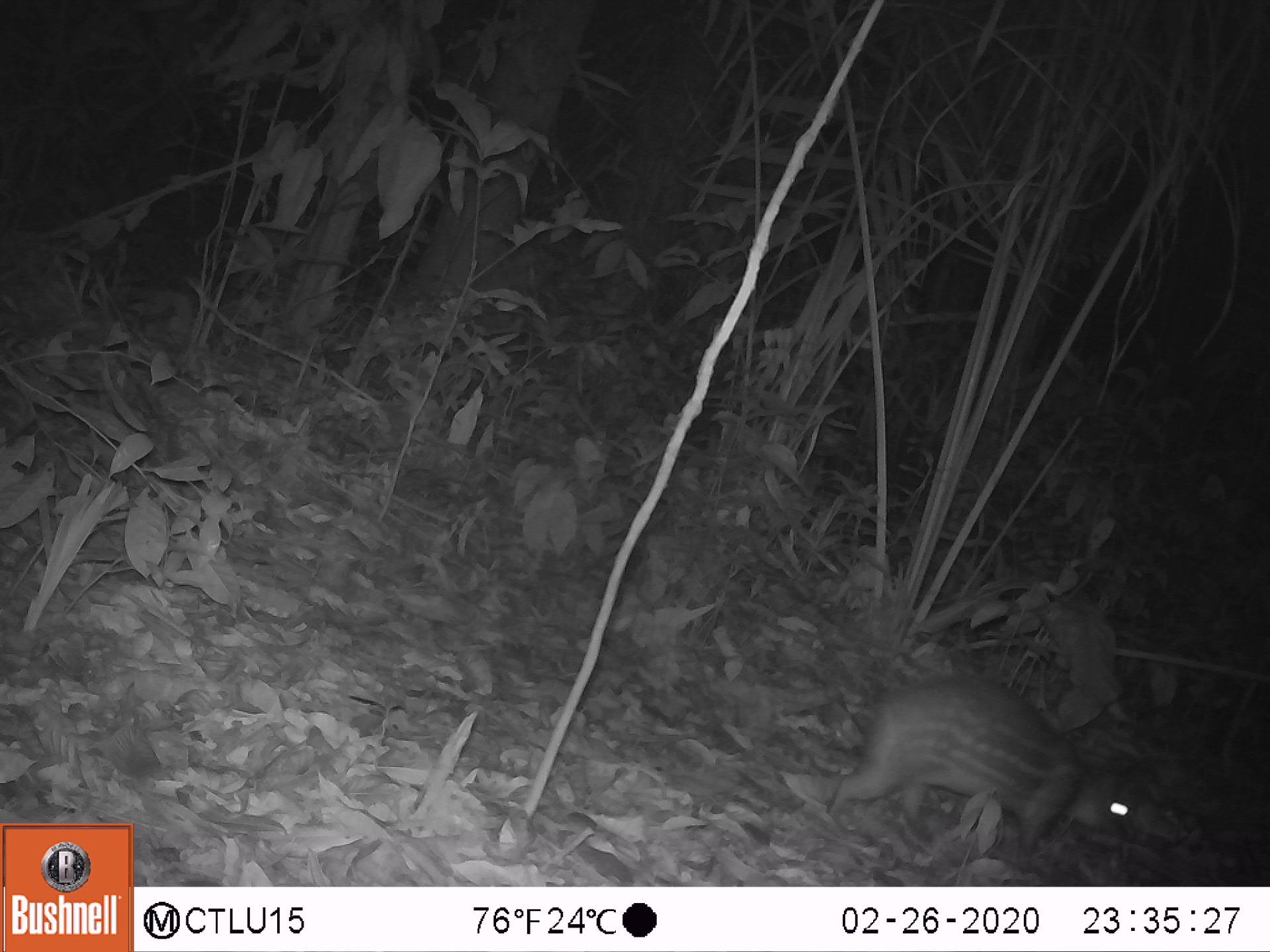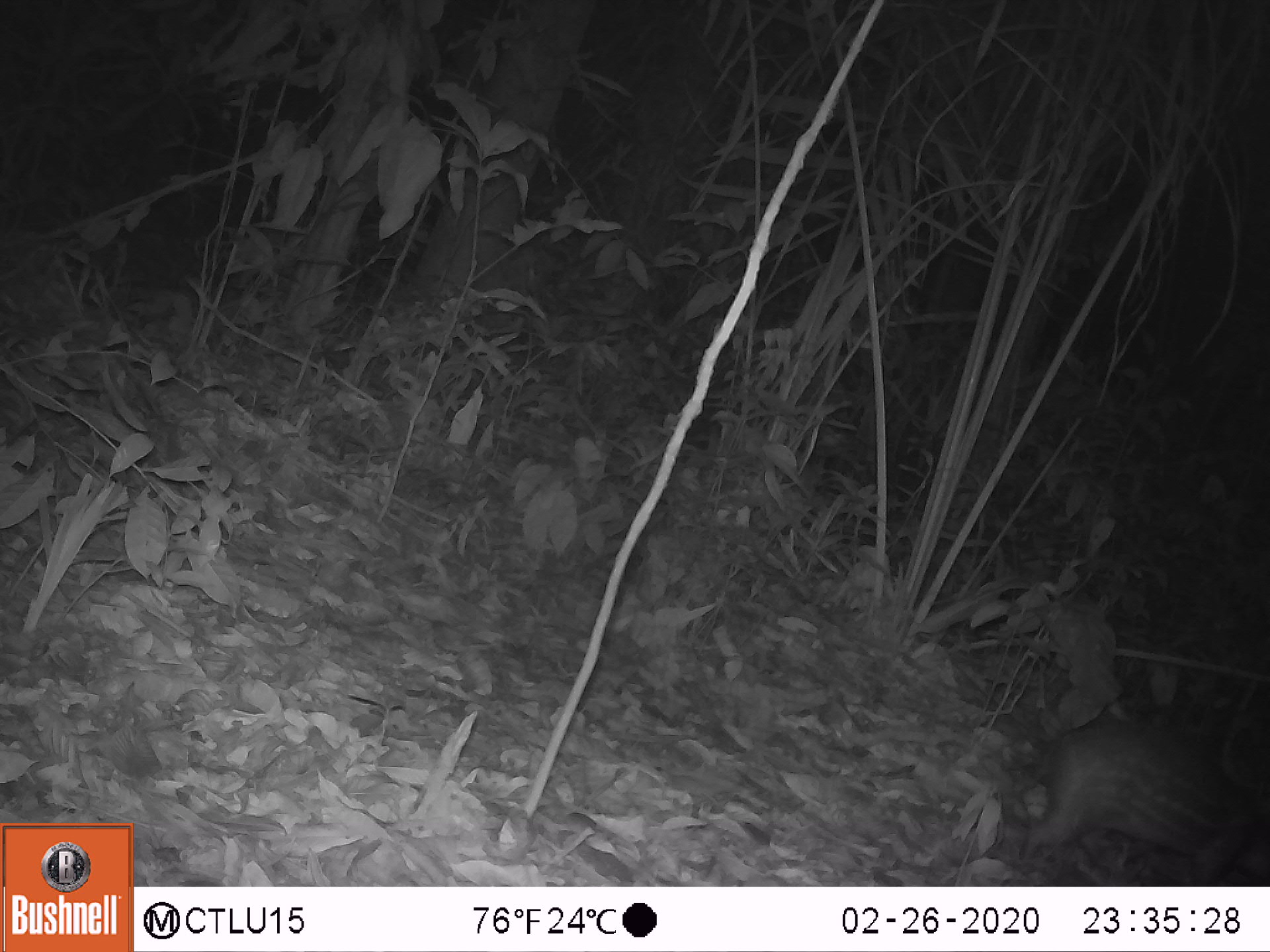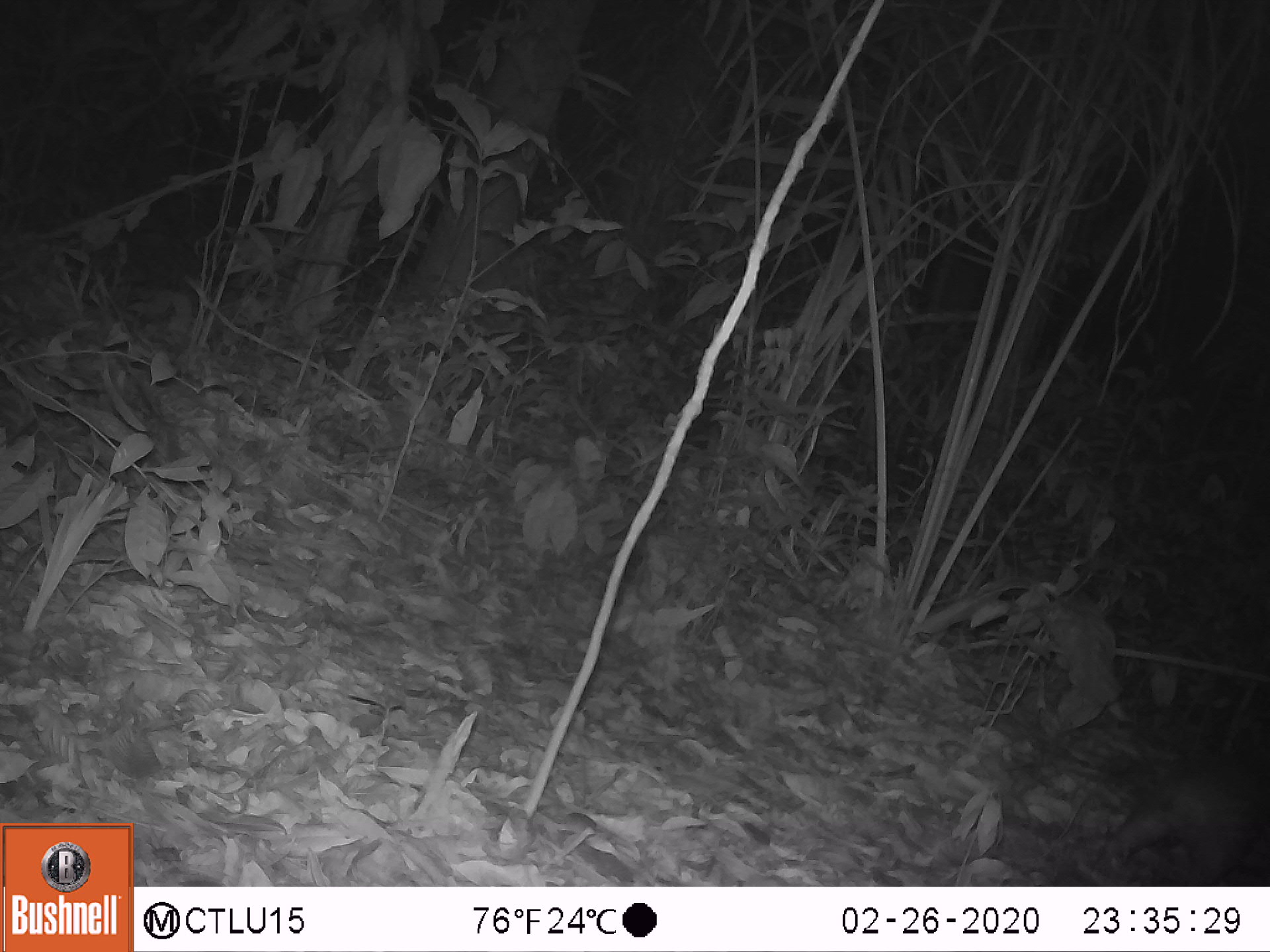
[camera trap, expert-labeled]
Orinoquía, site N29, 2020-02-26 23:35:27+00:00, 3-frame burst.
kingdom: Animalia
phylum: Chordata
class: Mammalia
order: Rodentia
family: Cuniculidae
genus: Cuniculus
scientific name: Cuniculus paca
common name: spotted paca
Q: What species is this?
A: Spotted paca (Cuniculus paca).